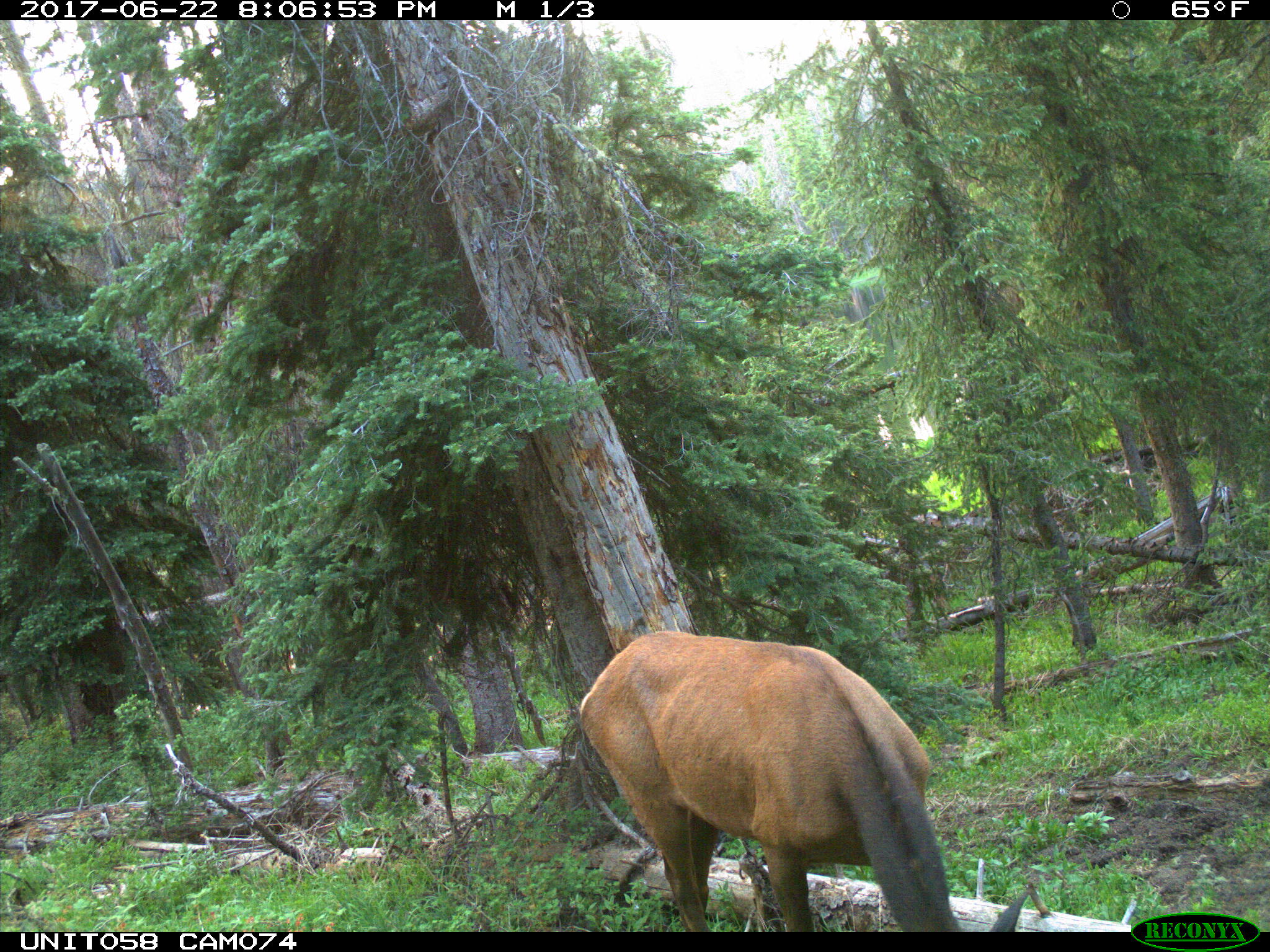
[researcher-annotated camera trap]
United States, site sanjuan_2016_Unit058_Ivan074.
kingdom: Animalia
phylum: Chordata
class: Mammalia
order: Artiodactyla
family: Cervidae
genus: Cervus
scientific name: Cervus elaphus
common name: red deer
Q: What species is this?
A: Cervus elaphus (red deer).